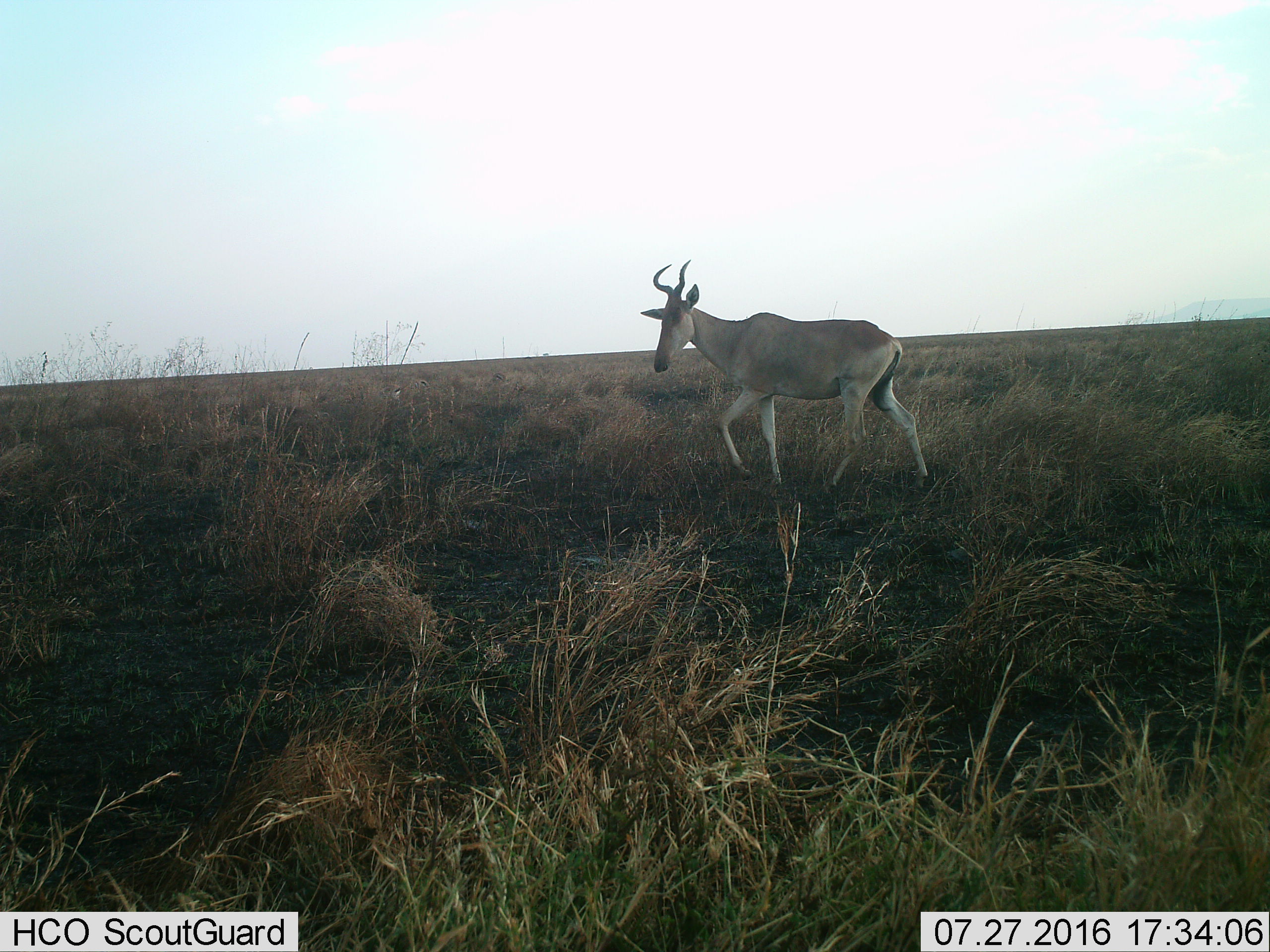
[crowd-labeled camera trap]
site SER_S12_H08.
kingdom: Animalia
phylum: Chordata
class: Mammalia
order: Artiodactyla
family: Bovidae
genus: Alcelaphus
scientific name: Alcelaphus buselaphus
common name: hartebeest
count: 1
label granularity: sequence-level